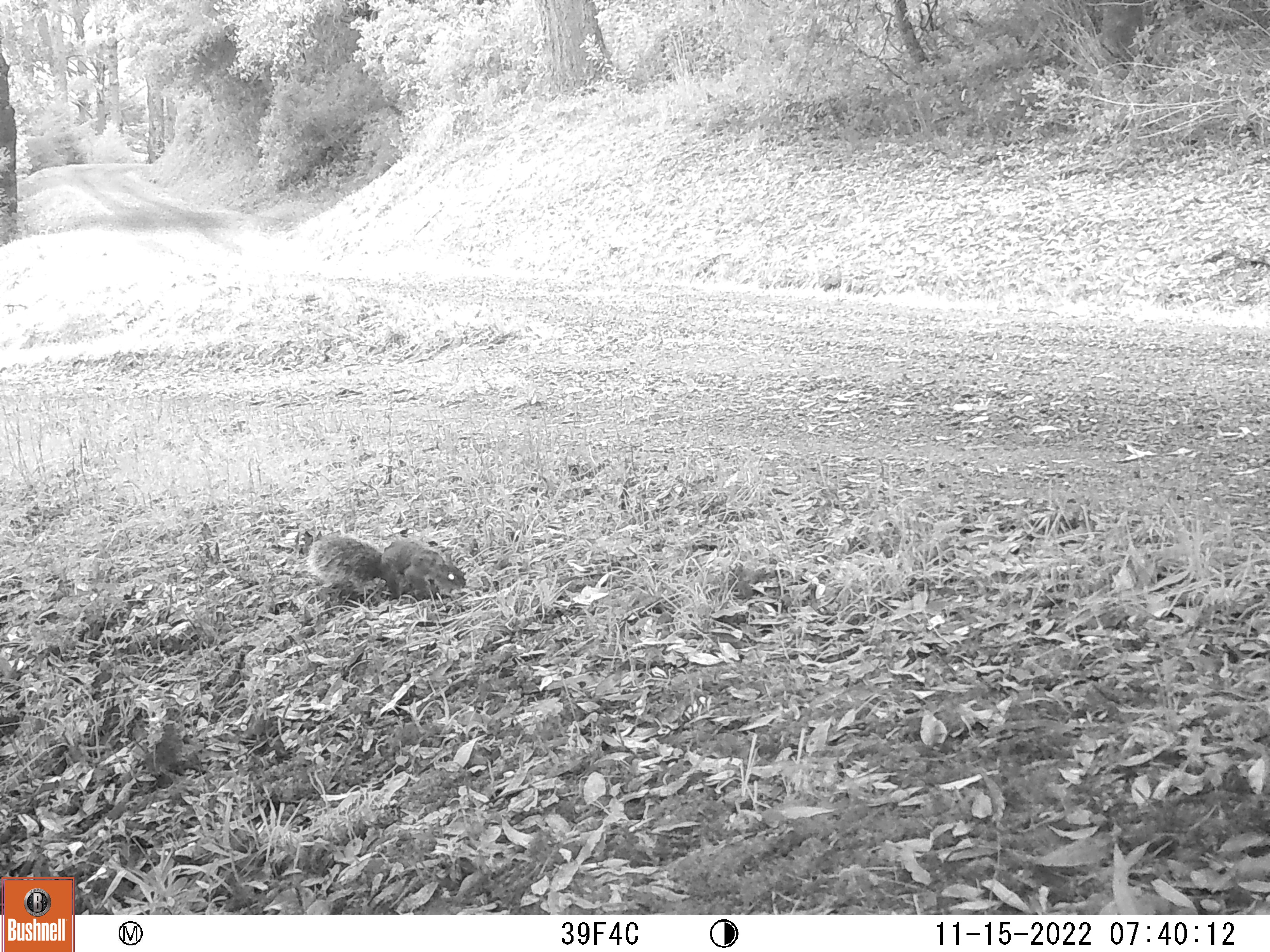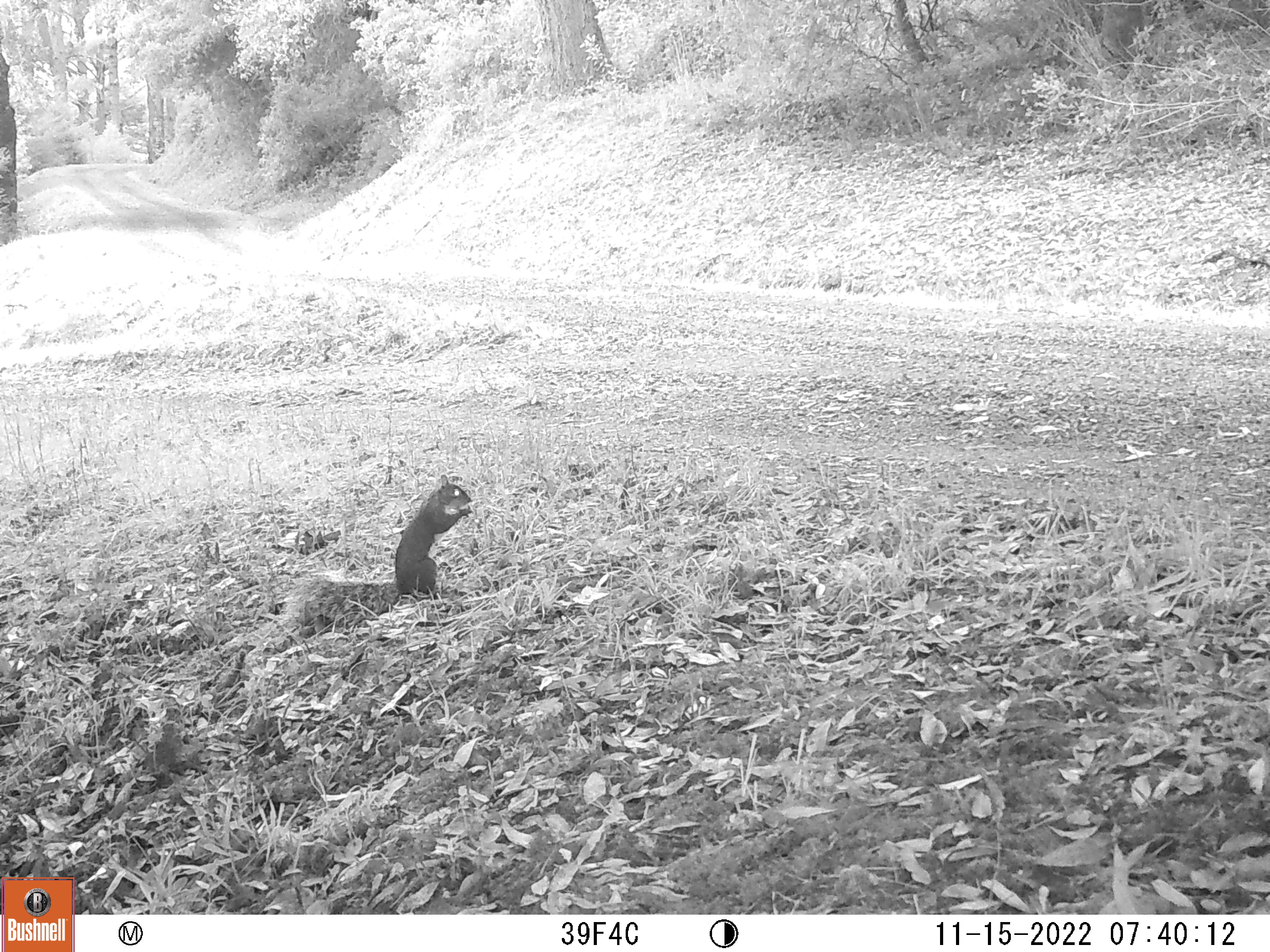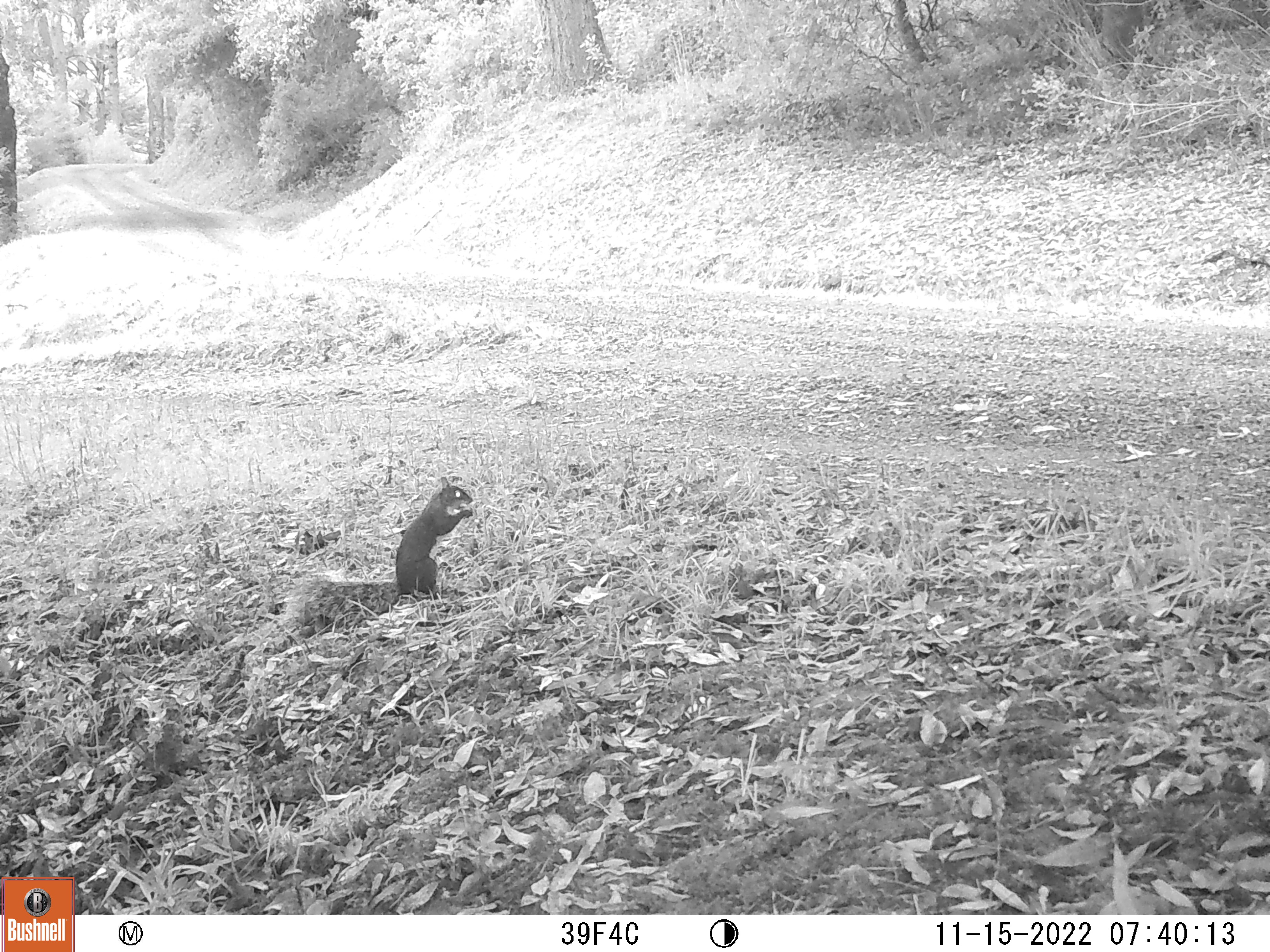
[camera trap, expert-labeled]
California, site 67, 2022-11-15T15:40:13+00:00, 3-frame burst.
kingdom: Animalia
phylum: Chordata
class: Mammalia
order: Rodentia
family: Sciuridae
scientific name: Sciuridae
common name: squirrel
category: unknown squirrel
Unknown squirrel (squirrel) (Sciuridae).